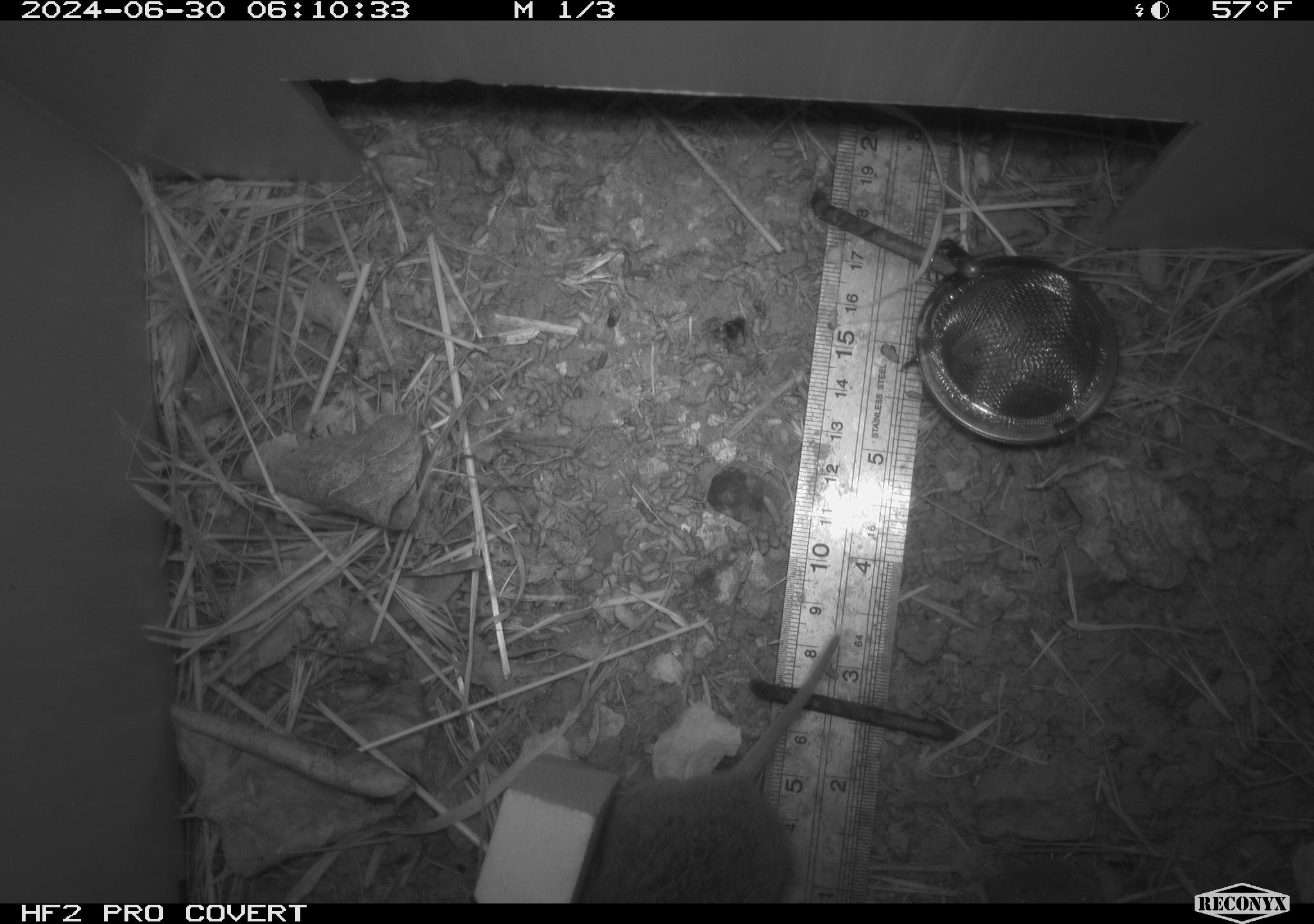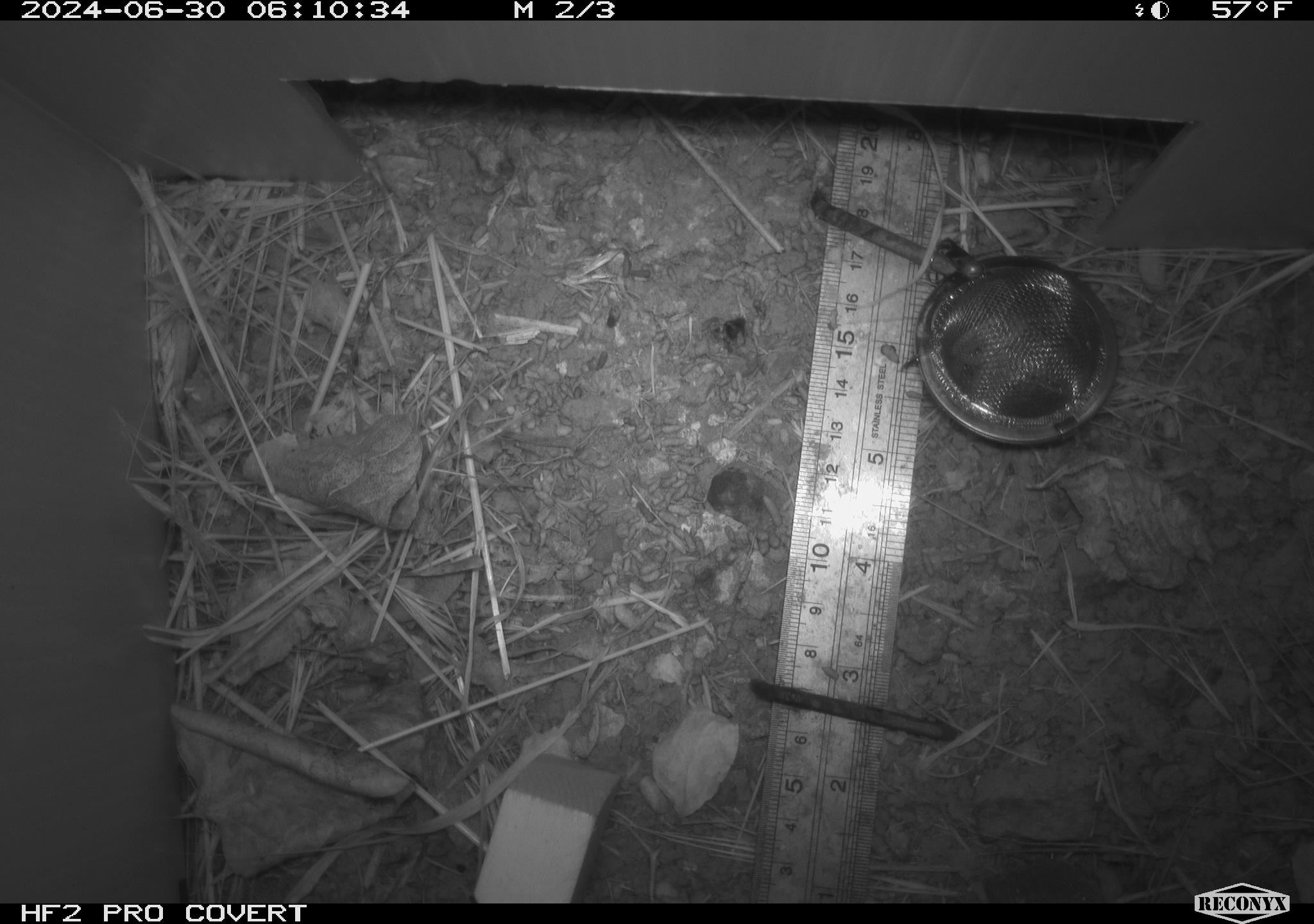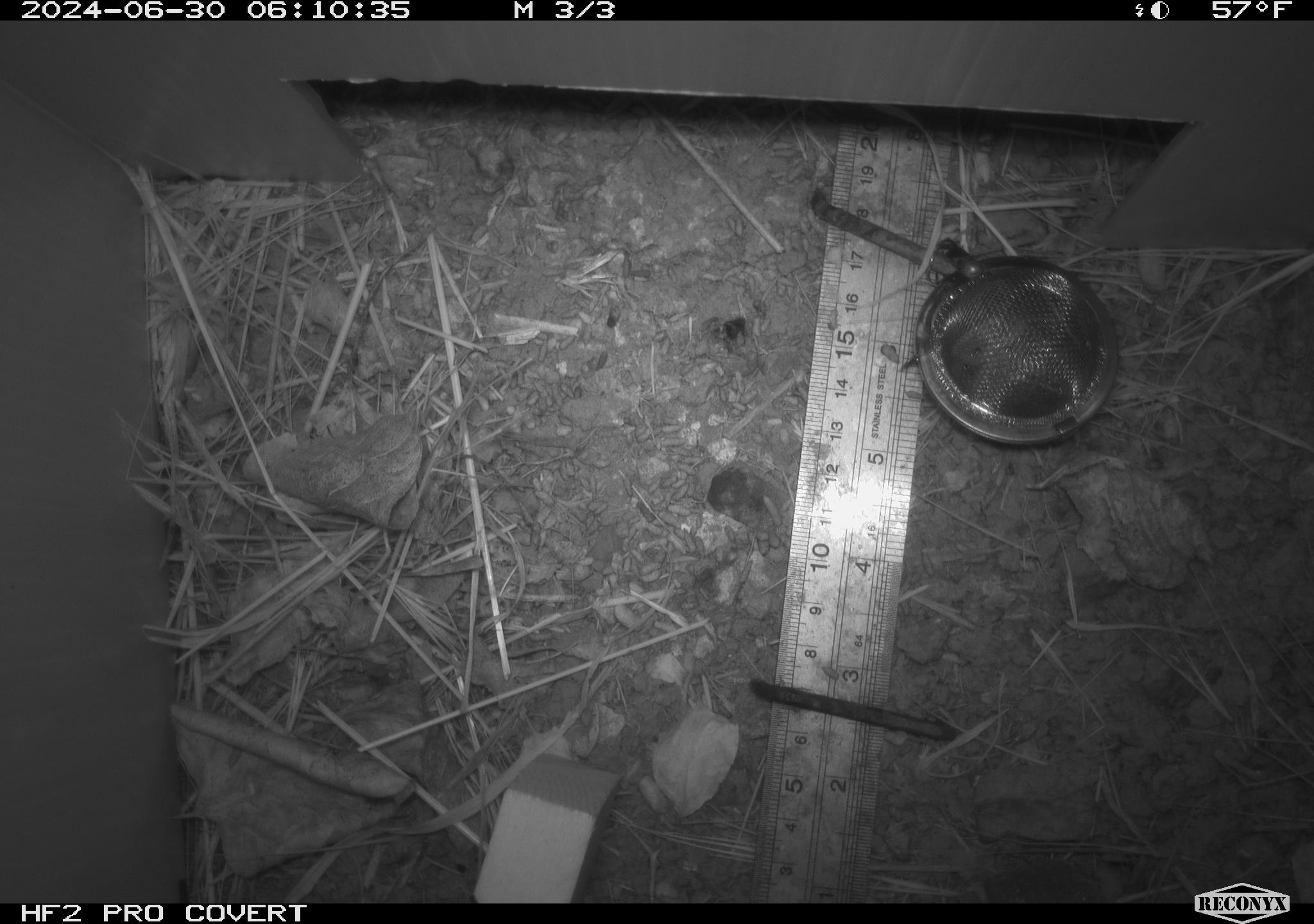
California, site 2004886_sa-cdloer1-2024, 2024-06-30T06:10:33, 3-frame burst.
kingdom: Animalia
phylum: Chordata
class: Mammalia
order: Rodentia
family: Cricetidae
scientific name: Arvicolinae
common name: voles, lemmings, and muskrats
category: arvicolinae subfamily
Arvicolinae subfamily (voles, lemmings, and muskrats) (Arvicolinae).